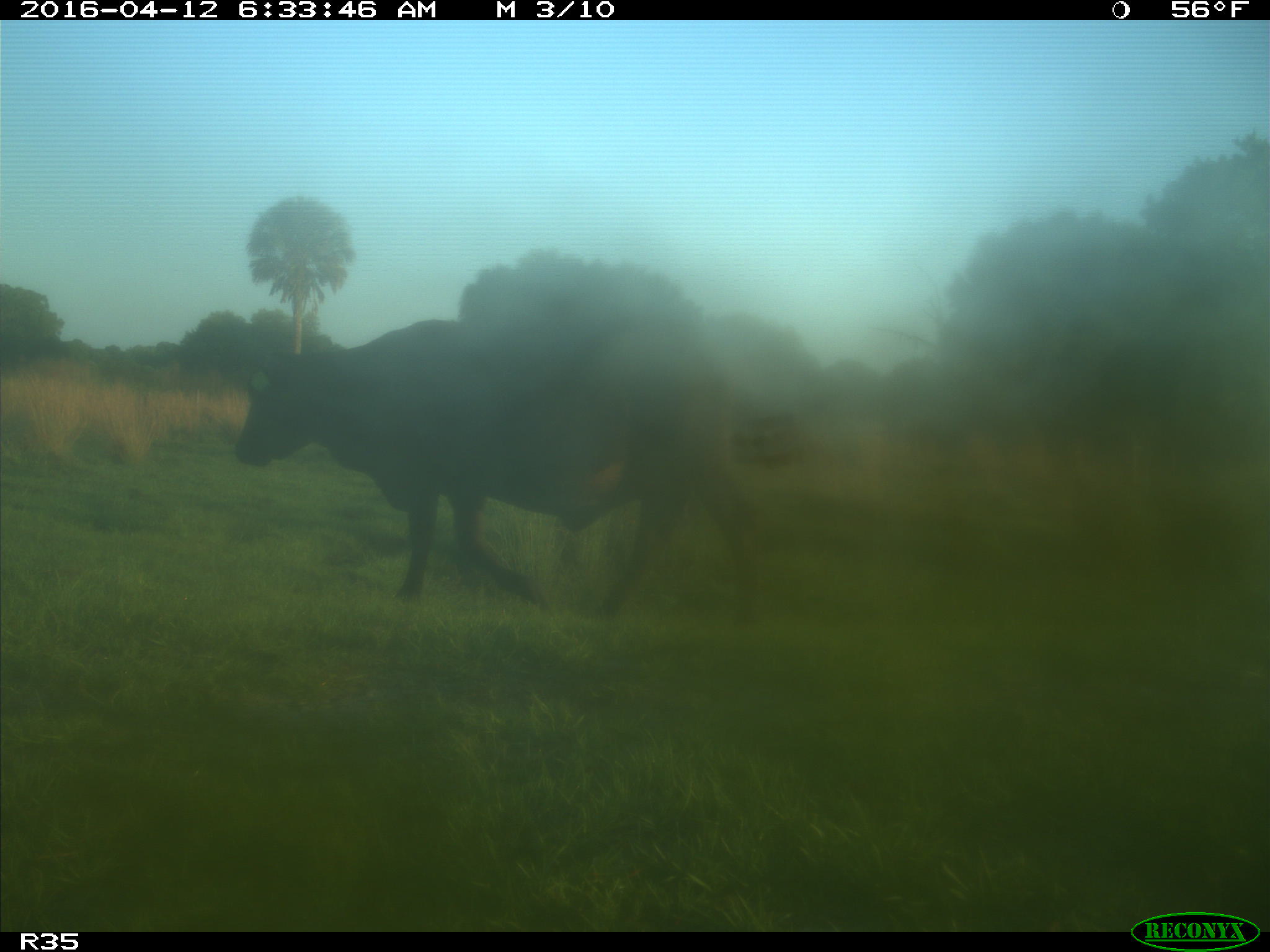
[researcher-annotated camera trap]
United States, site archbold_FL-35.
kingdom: Animalia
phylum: Chordata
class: Mammalia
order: Artiodactyla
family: Bovidae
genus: Bos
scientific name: Bos taurus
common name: domestic cow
Bos taurus (domestic cow).